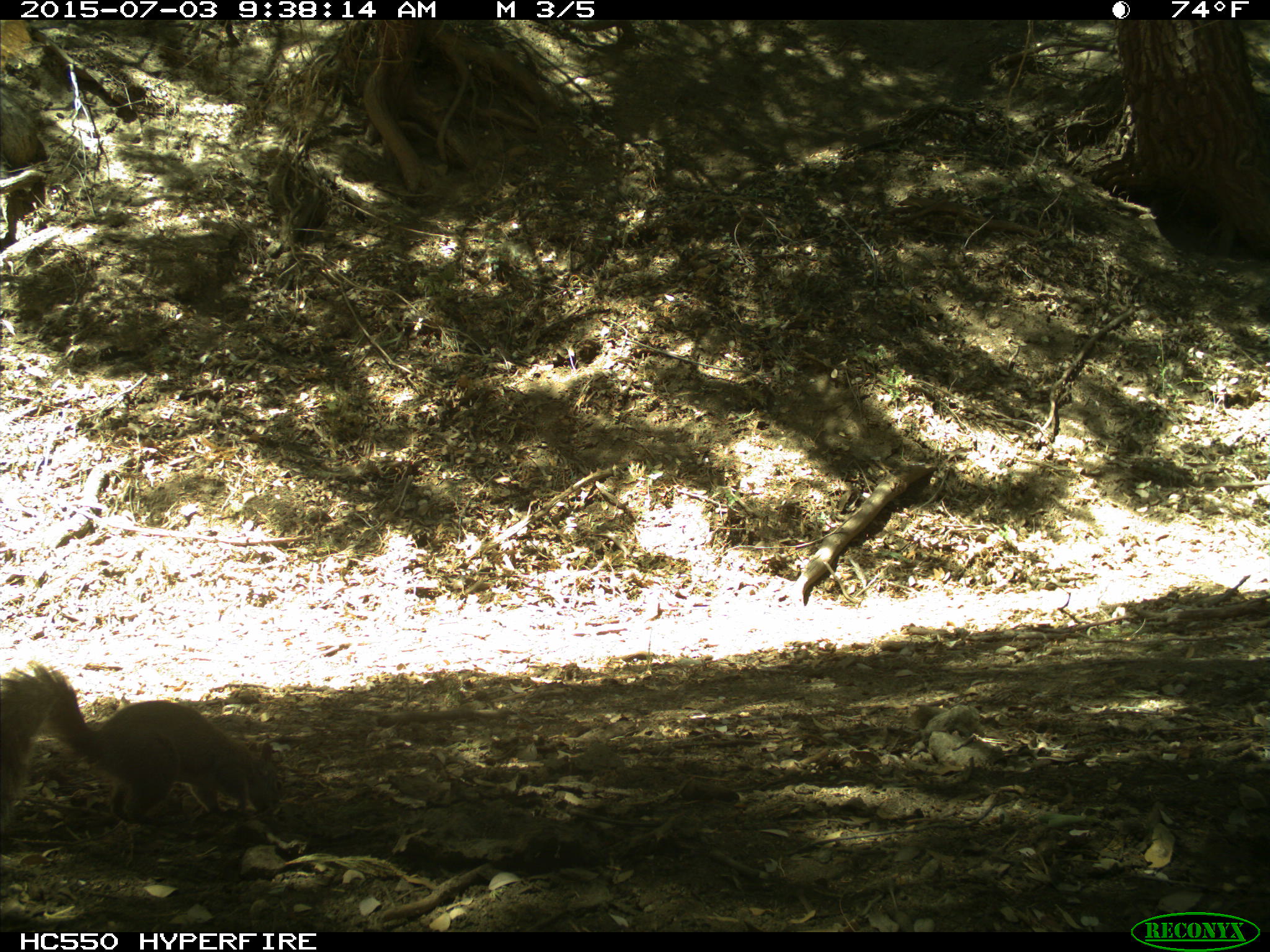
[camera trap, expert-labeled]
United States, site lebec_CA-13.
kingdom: Animalia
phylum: Chordata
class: Mammalia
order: Rodentia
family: Sciuridae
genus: Sciurus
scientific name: Sciurus carolinensis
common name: eastern gray squirrel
Sciurus carolinensis (eastern gray squirrel).